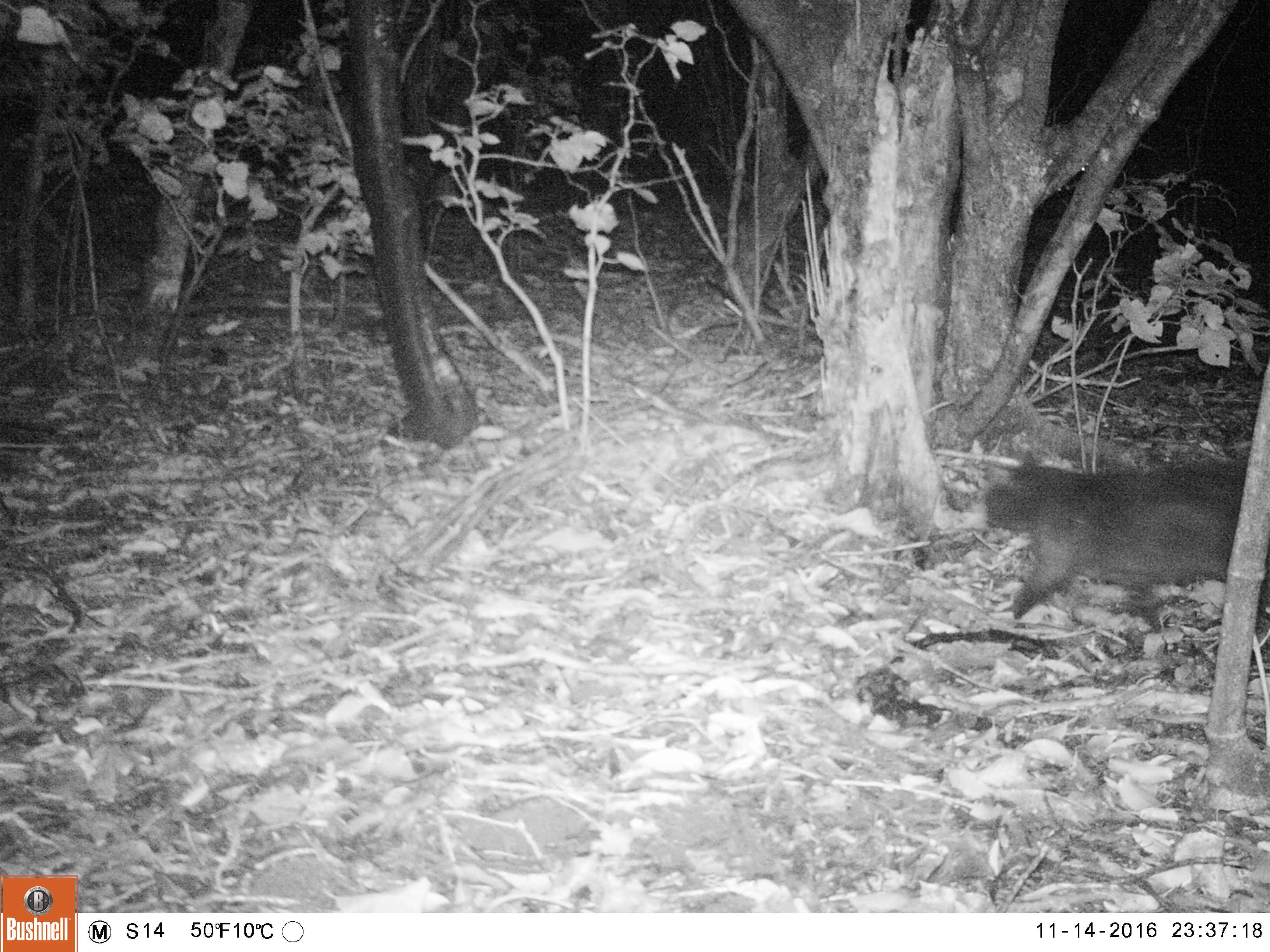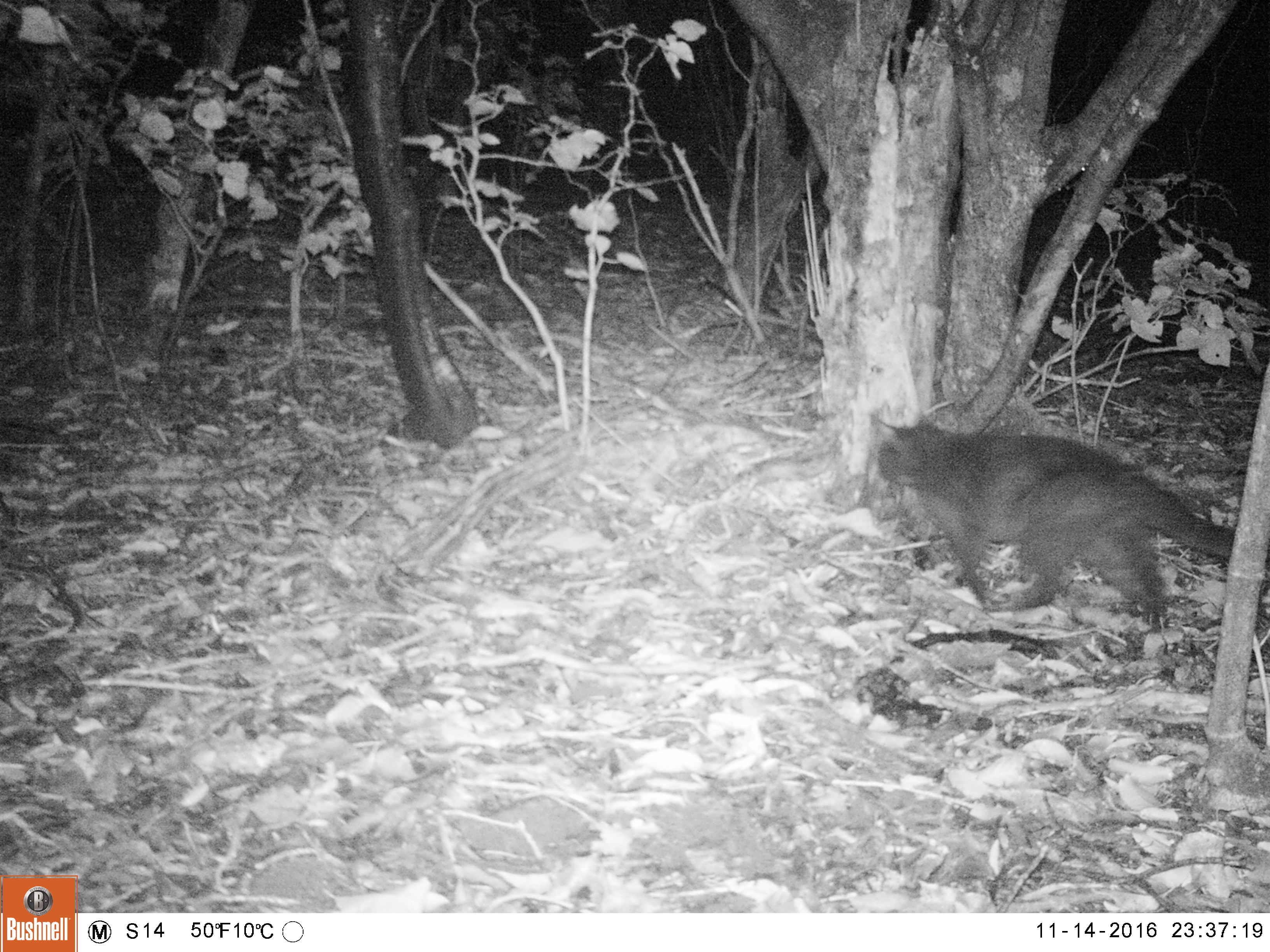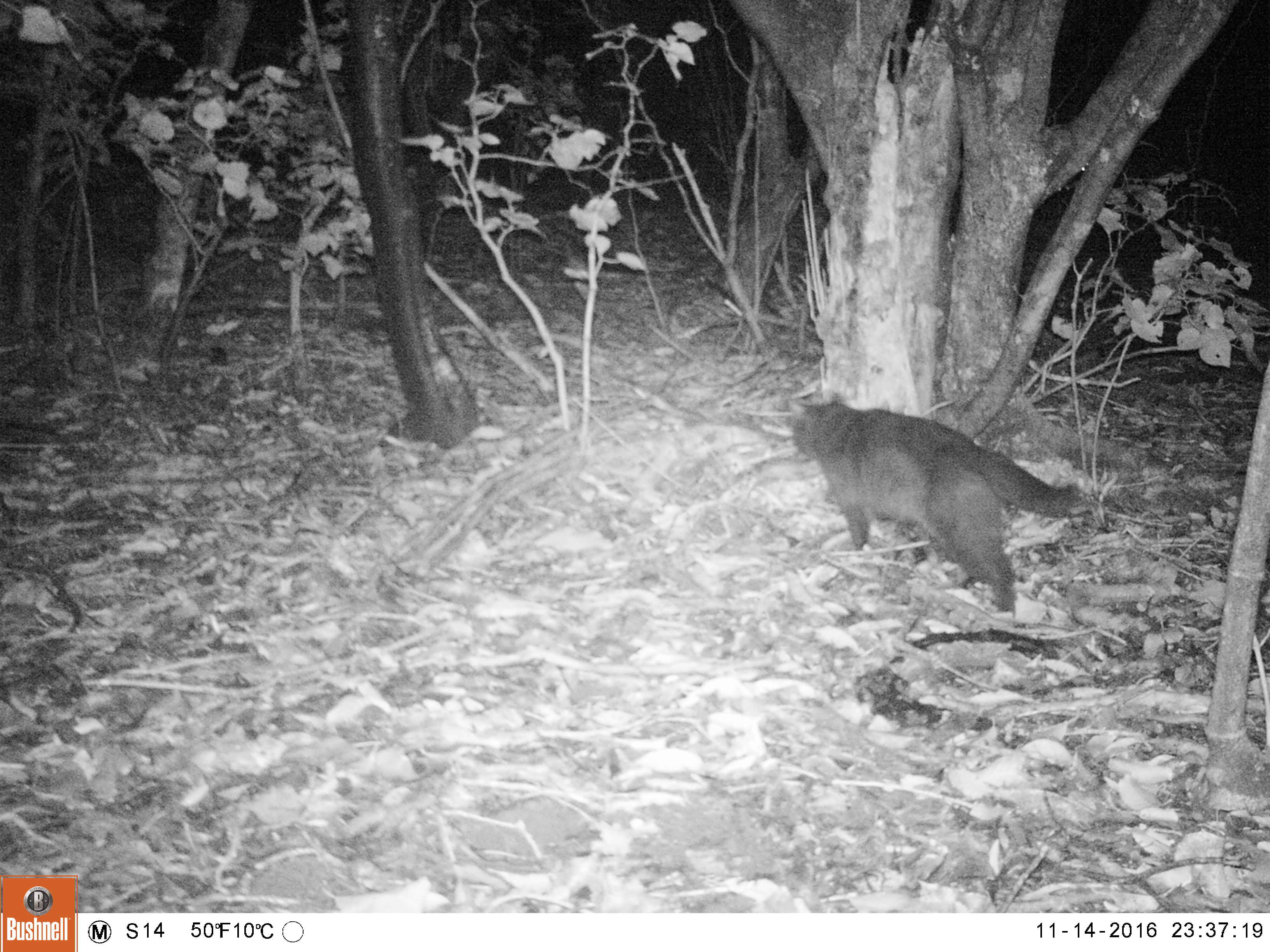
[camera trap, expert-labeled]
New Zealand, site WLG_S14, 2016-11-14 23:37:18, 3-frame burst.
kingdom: Animalia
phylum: Chordata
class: Mammalia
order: Carnivora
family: Felidae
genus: Felis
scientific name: Felis catus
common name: domestic cat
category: cat